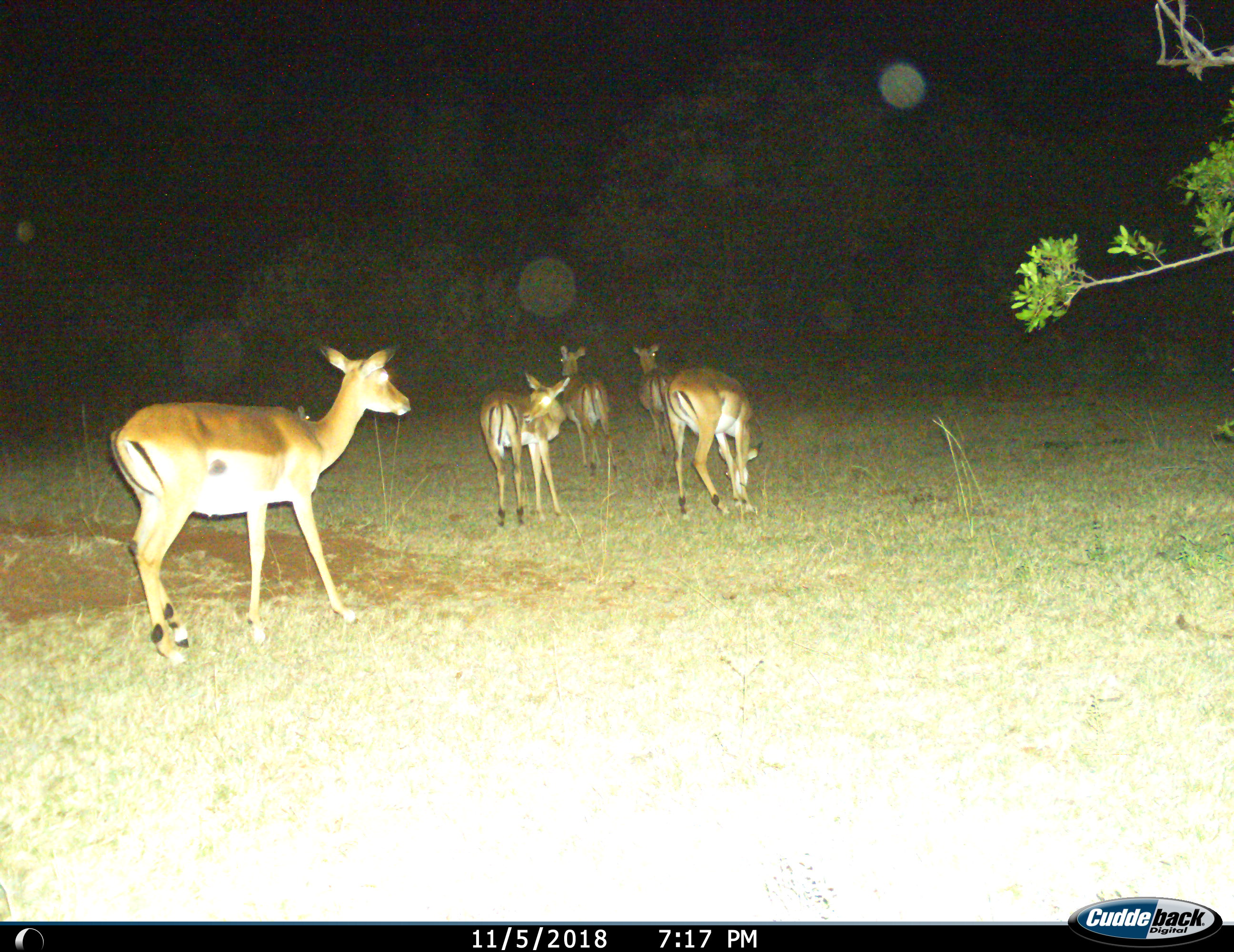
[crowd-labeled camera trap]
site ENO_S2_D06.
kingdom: Animalia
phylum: Chordata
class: Mammalia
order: Artiodactyla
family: Bovidae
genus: Aepyceros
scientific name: Aepyceros melampus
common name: impala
Impala (Aepyceros melampus), count 5. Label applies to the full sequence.